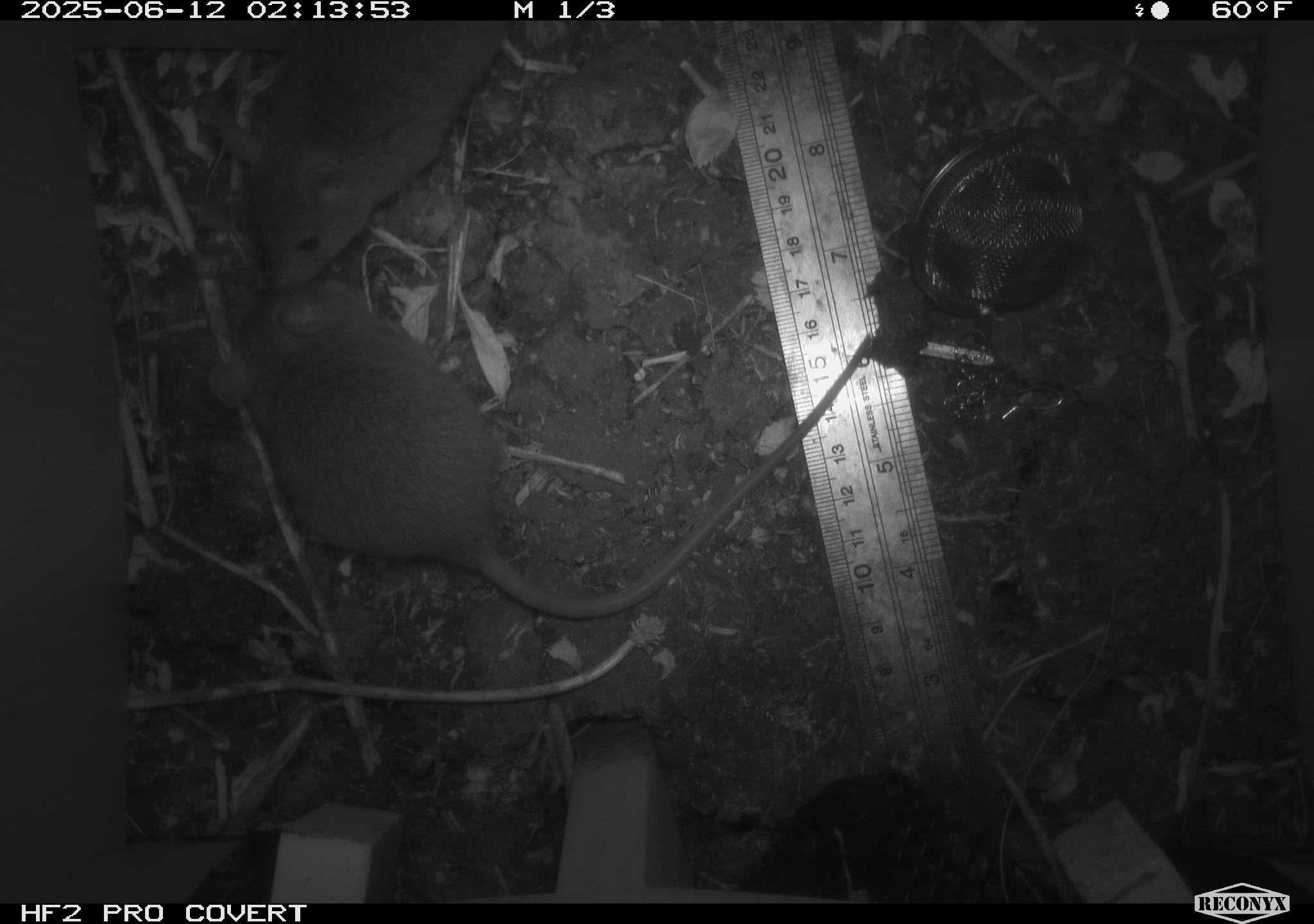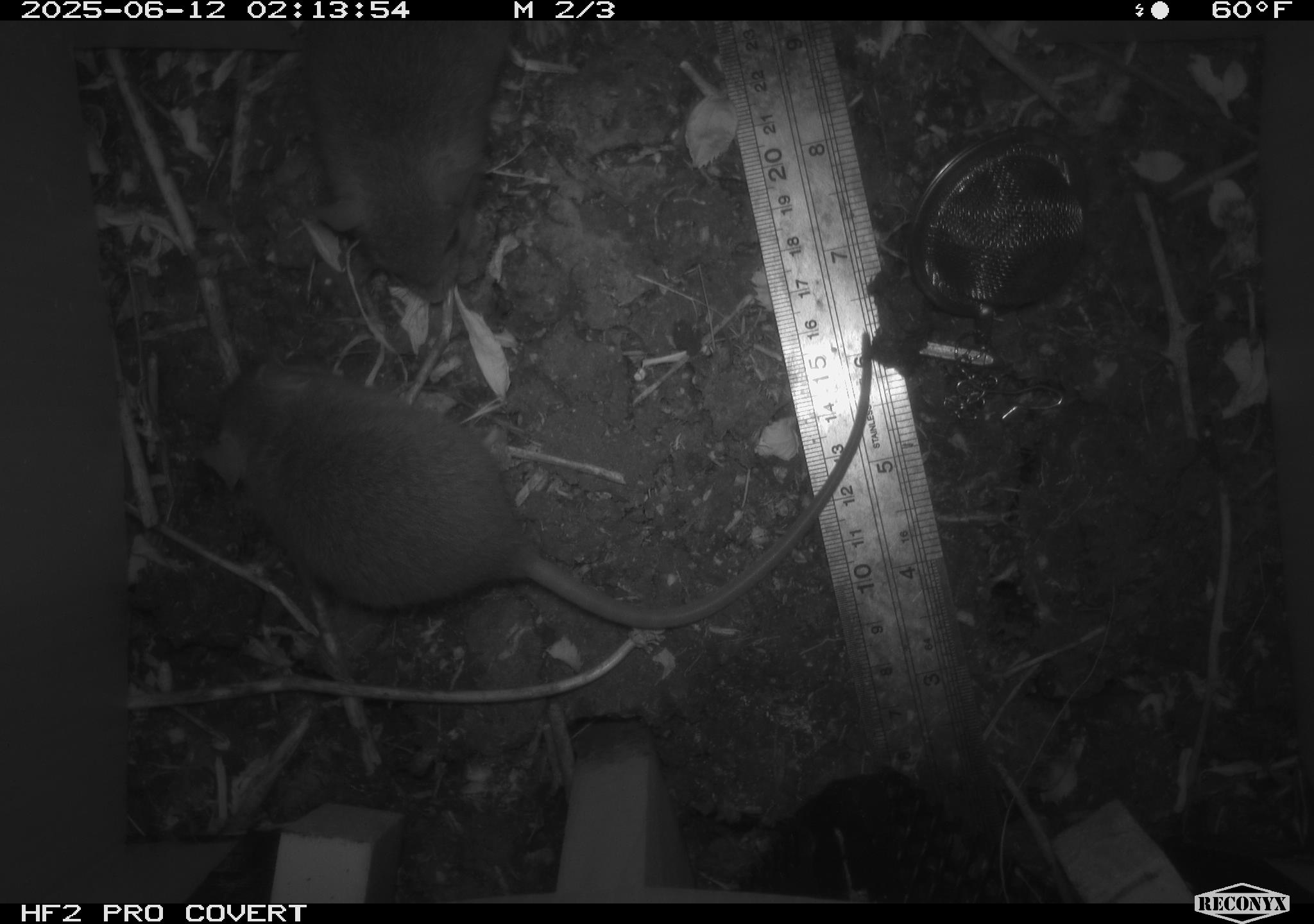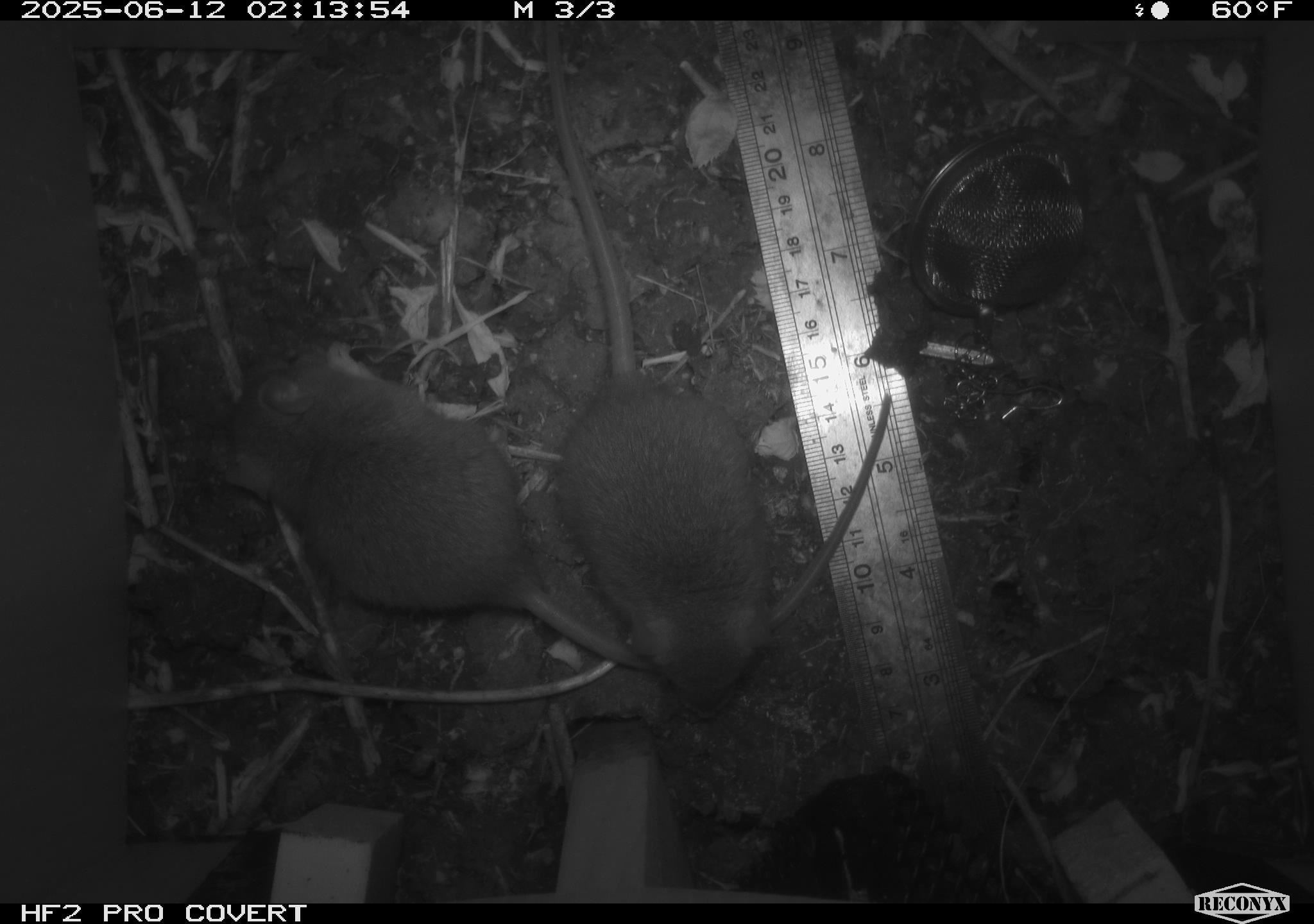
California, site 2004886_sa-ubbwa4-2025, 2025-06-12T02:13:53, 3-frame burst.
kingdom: Animalia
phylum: Chordata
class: Mammalia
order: Rodentia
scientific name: Rodentia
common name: rodent